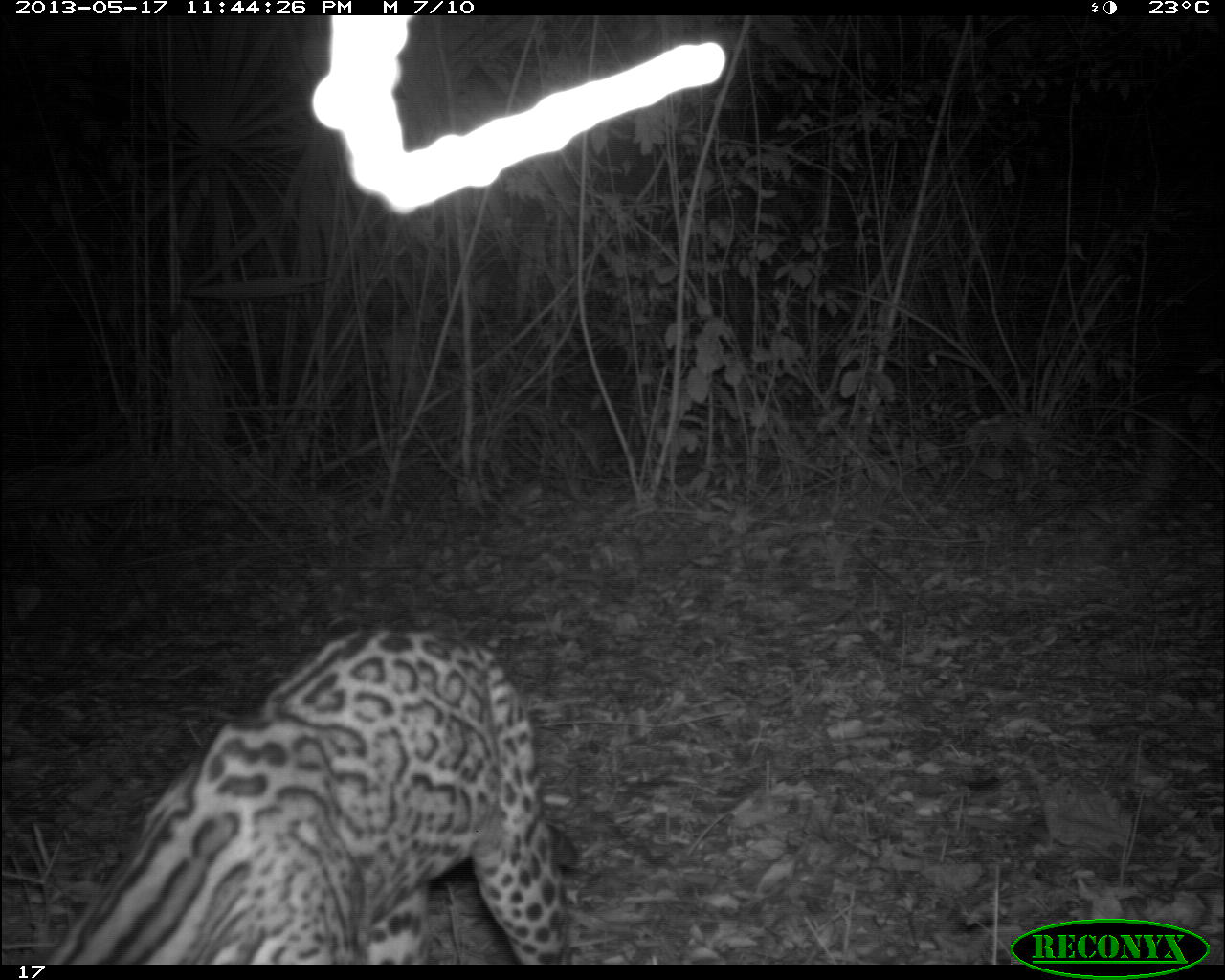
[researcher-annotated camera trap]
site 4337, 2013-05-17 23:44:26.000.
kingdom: Animalia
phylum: Chordata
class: Mammalia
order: Carnivora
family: Felidae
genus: Leopardus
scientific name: Leopardus pardalis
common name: ocelot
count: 1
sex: female